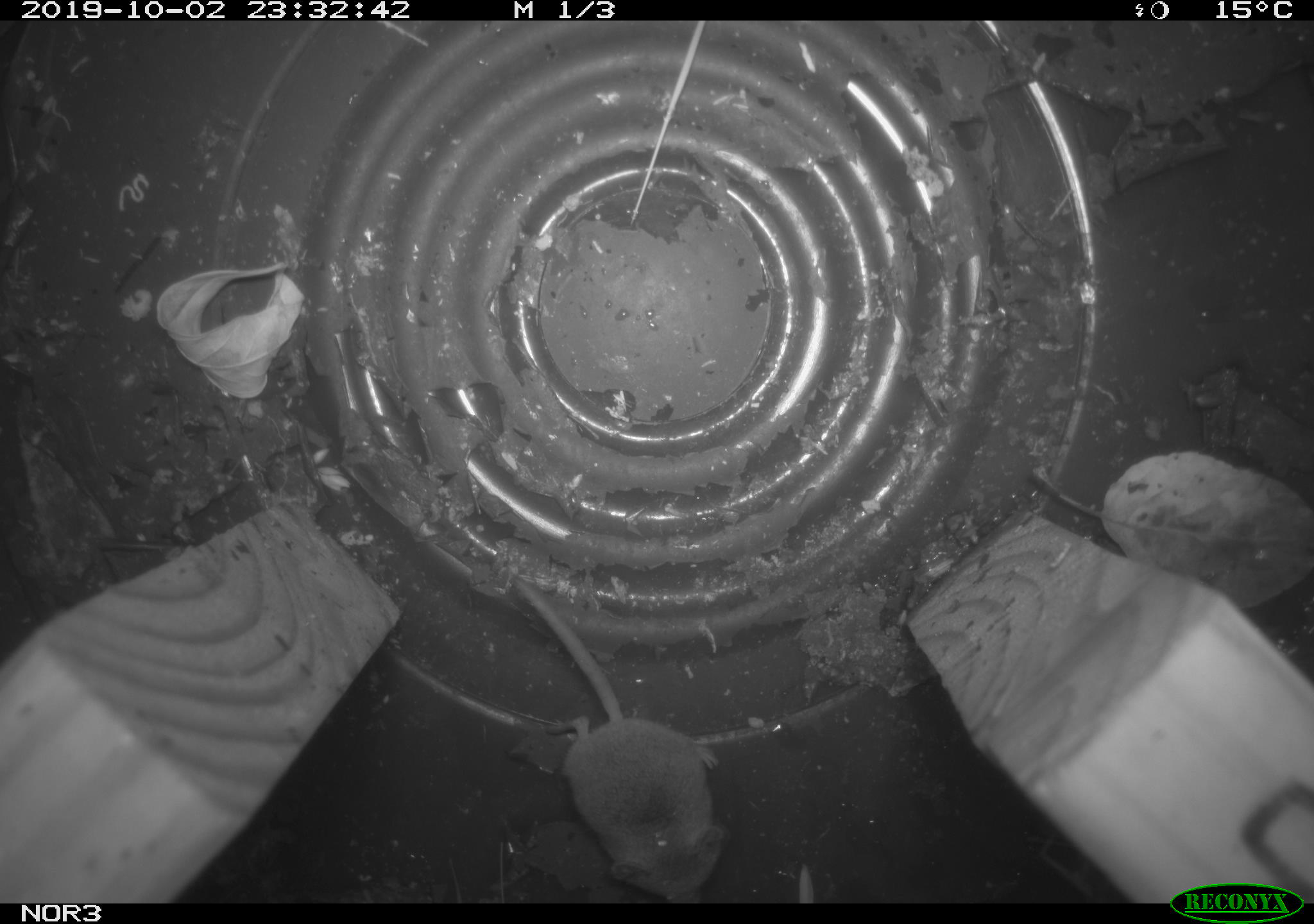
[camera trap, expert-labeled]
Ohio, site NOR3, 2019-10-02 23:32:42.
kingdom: Animalia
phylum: Chordata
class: Mammalia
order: Eulipotyphla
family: Soricidae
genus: Sorex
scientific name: Sorex cinereus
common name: masked shrew